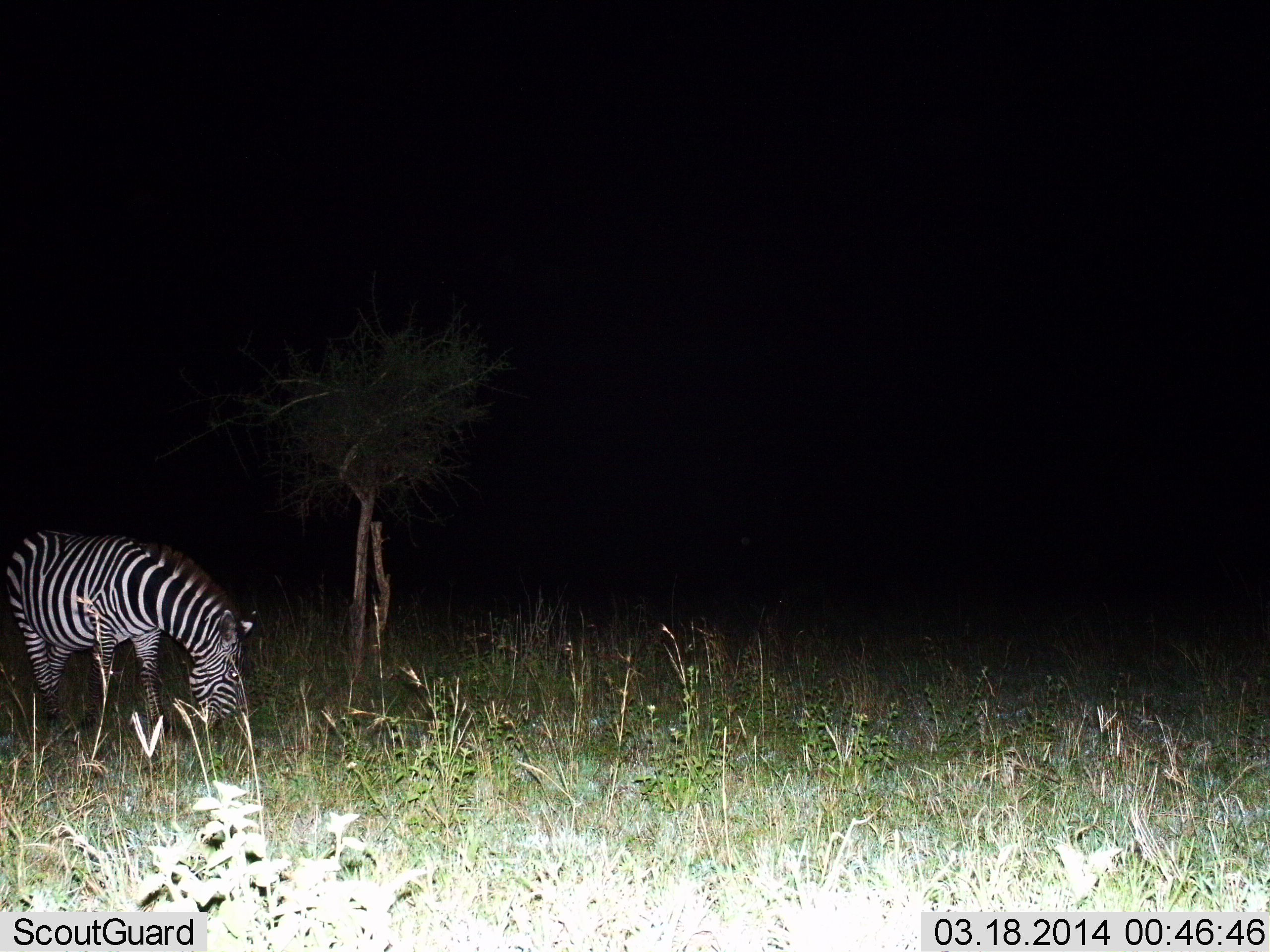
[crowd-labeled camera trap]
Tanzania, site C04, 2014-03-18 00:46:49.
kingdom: Animalia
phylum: Chordata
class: Mammalia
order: Perissodactyla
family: Equidae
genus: Equus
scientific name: Equus quagga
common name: plains zebra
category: zebra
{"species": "zebra (plains zebra) (Equus quagga)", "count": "1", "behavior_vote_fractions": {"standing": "30%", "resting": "0%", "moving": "0%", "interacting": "0%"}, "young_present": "0%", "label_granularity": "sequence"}